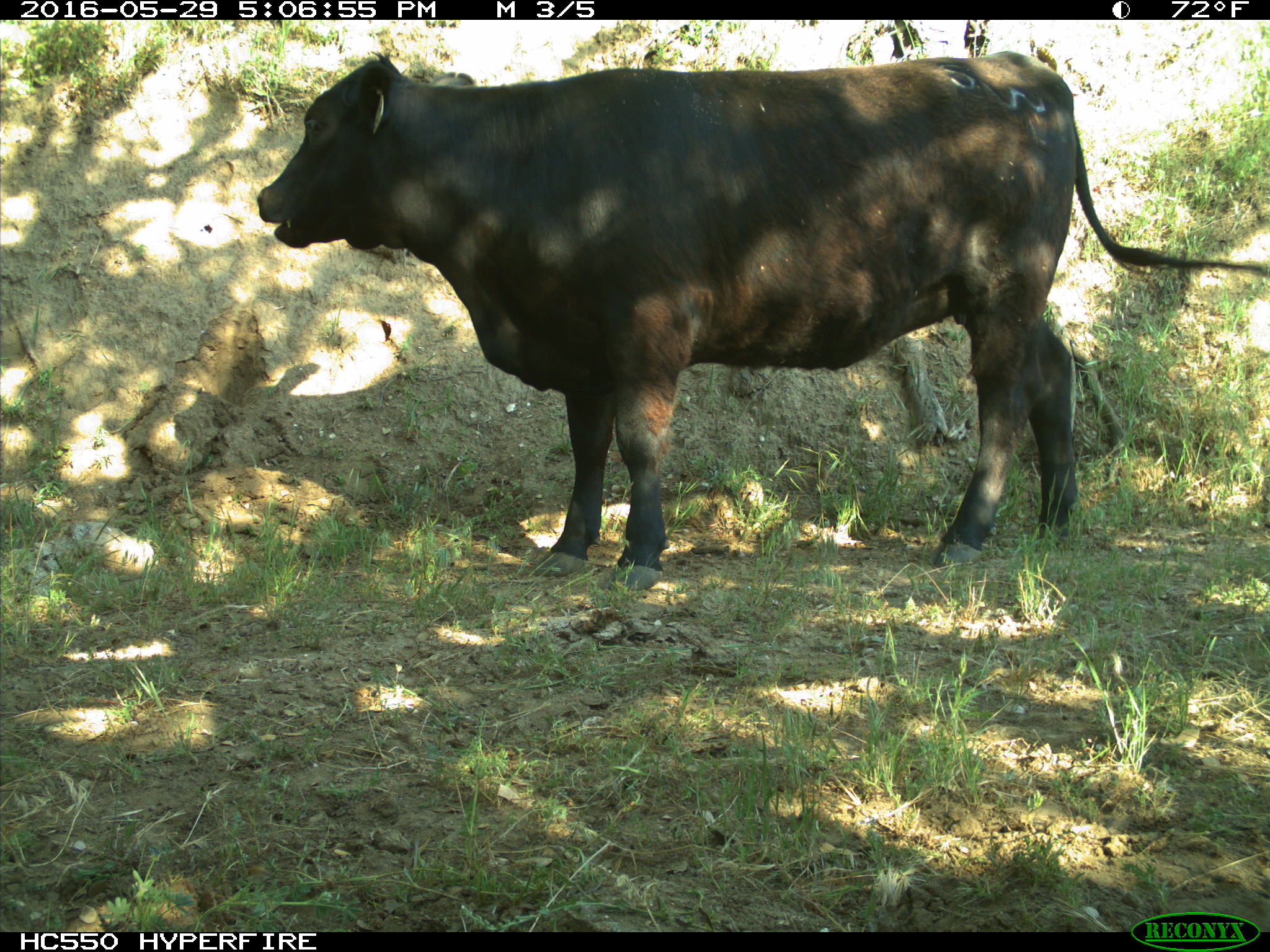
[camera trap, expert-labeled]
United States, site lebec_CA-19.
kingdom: Animalia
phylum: Chordata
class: Mammalia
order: Artiodactyla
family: Bovidae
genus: Bos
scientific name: Bos taurus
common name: domestic cow